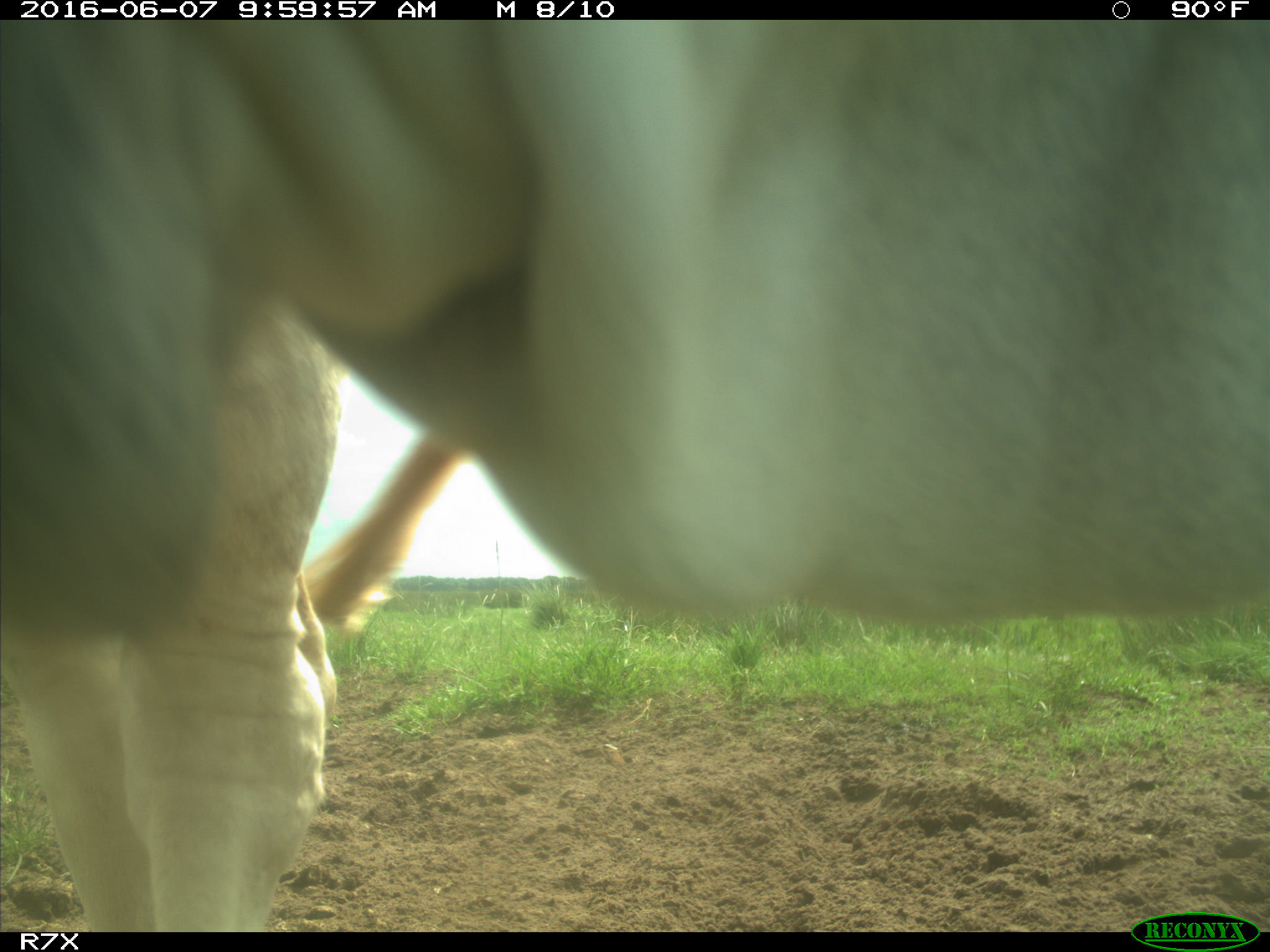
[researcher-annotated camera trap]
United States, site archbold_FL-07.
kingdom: Animalia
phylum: Chordata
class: Mammalia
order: Artiodactyla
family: Bovidae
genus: Bos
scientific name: Bos taurus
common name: domestic cow